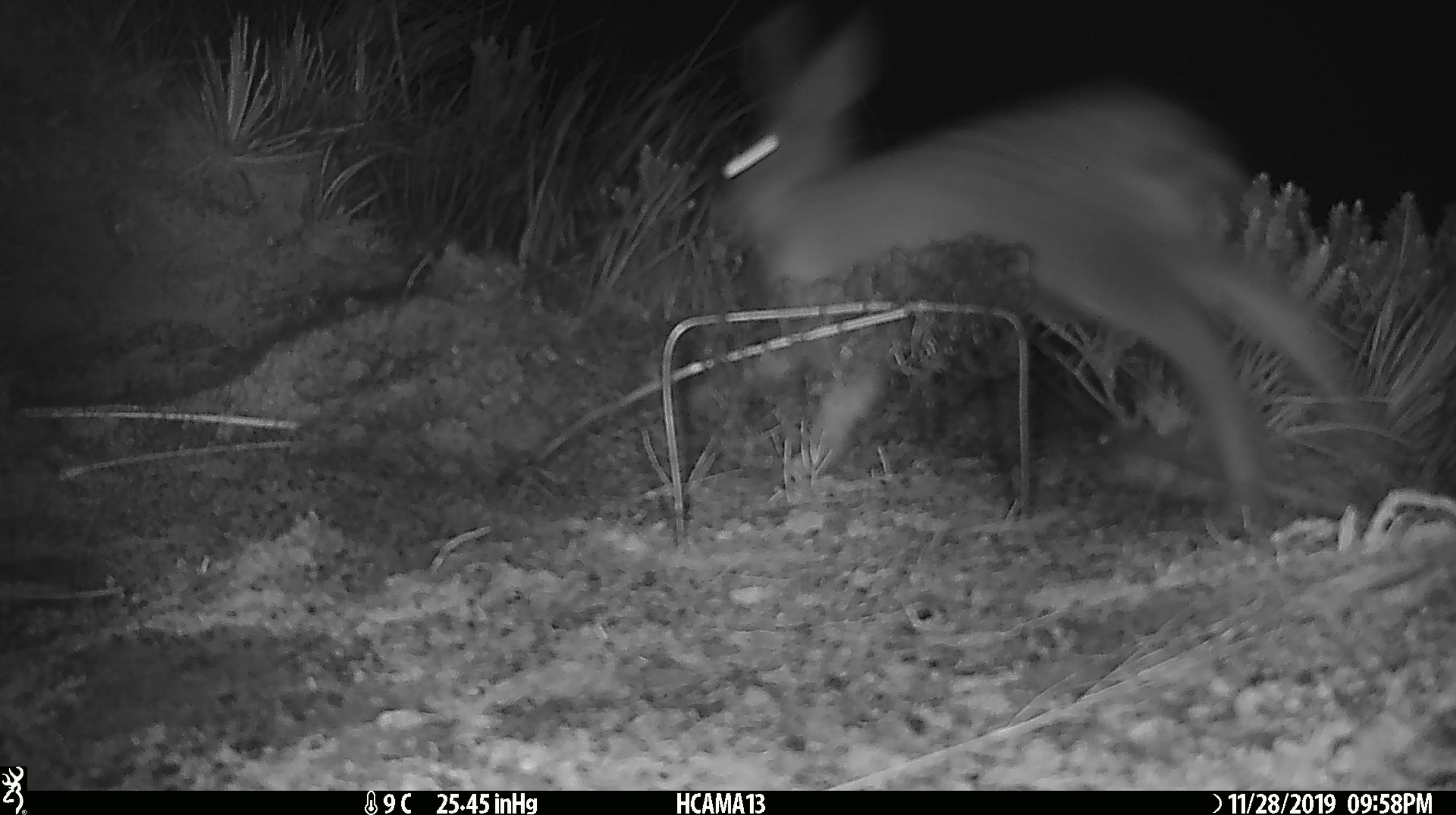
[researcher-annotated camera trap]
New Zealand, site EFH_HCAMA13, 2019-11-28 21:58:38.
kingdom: Animalia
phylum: Chordata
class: Mammalia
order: Lagomorpha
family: Leporidae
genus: Lepus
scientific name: Lepus europaeus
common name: brown hare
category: hare